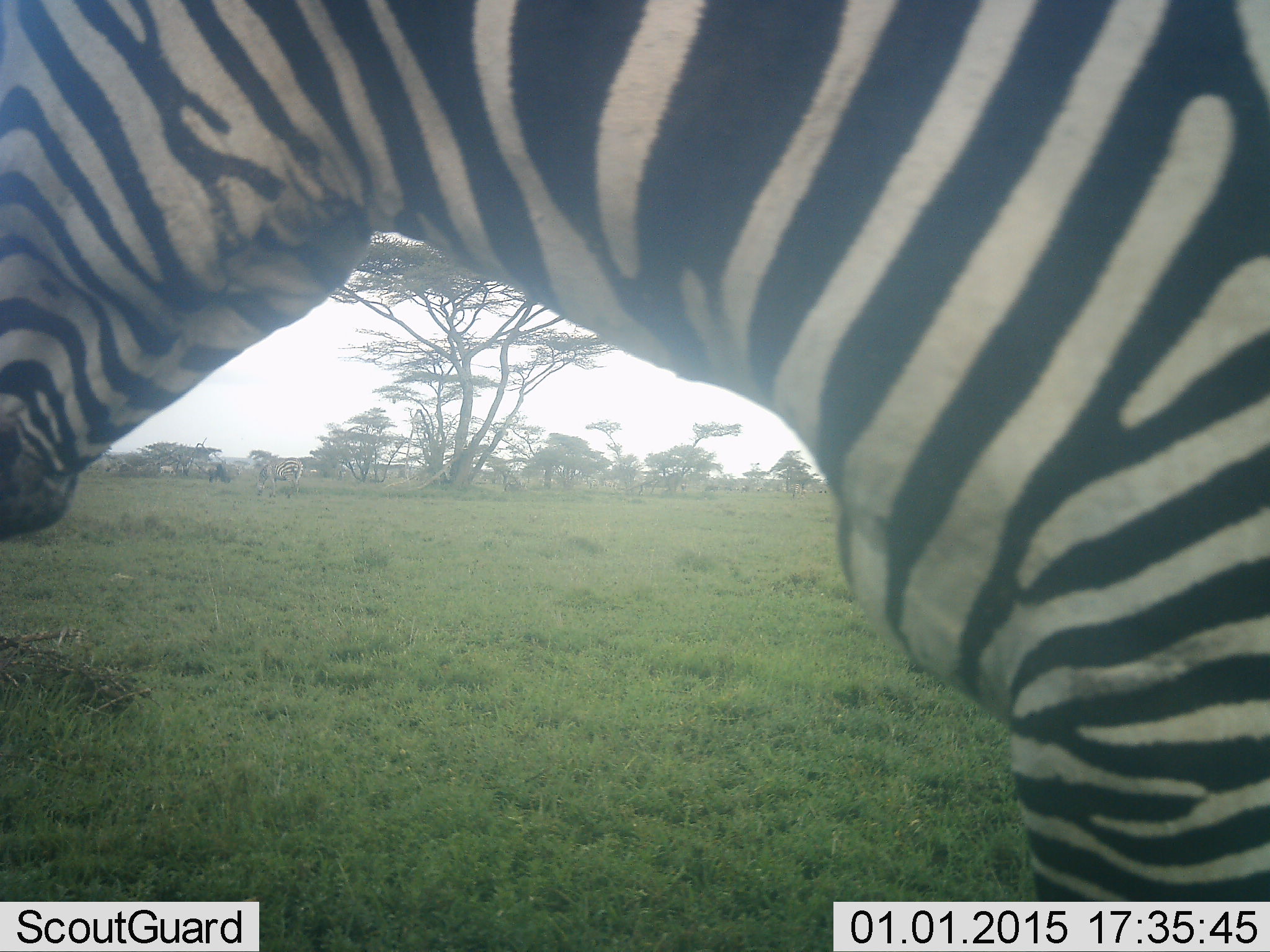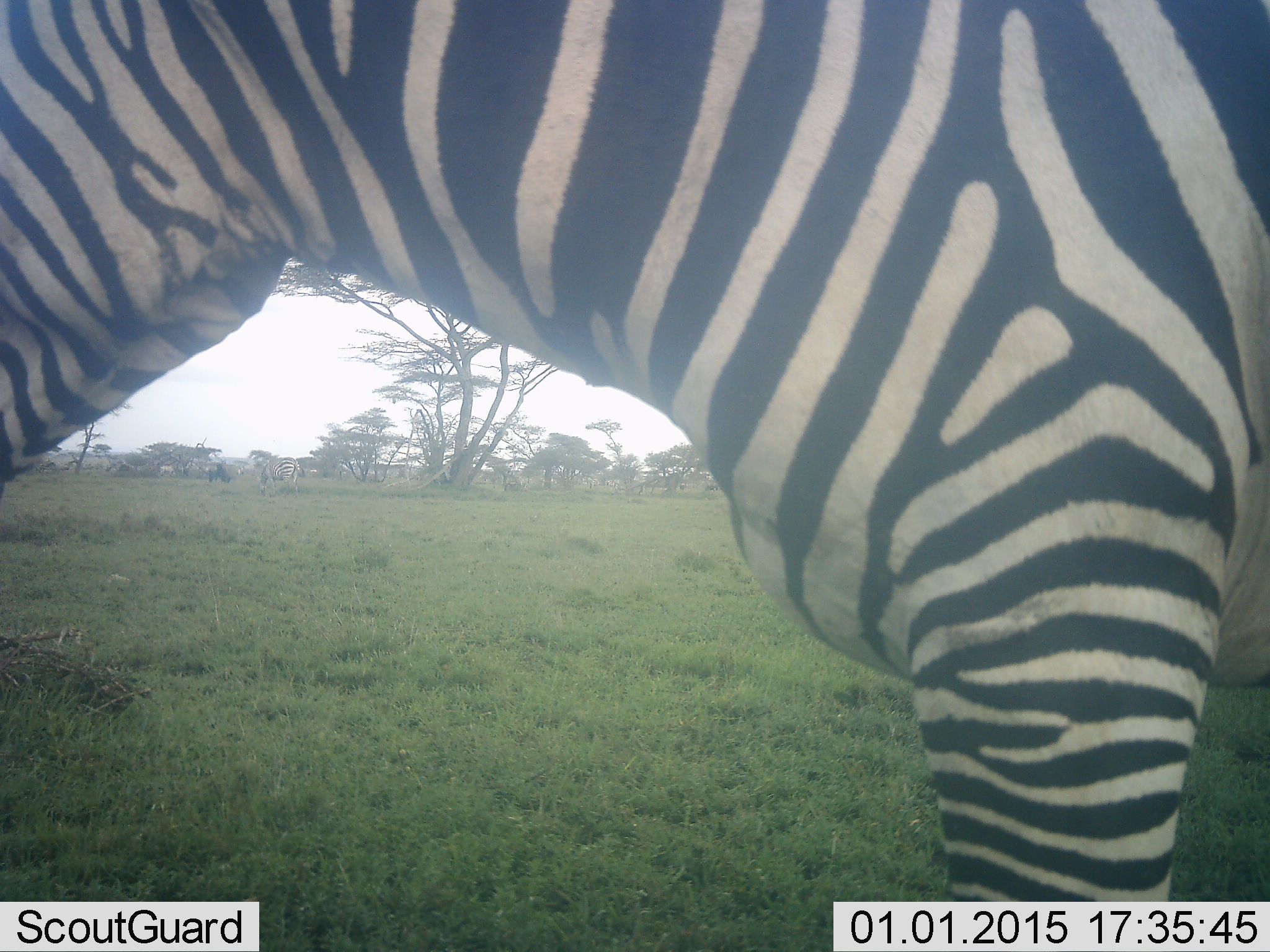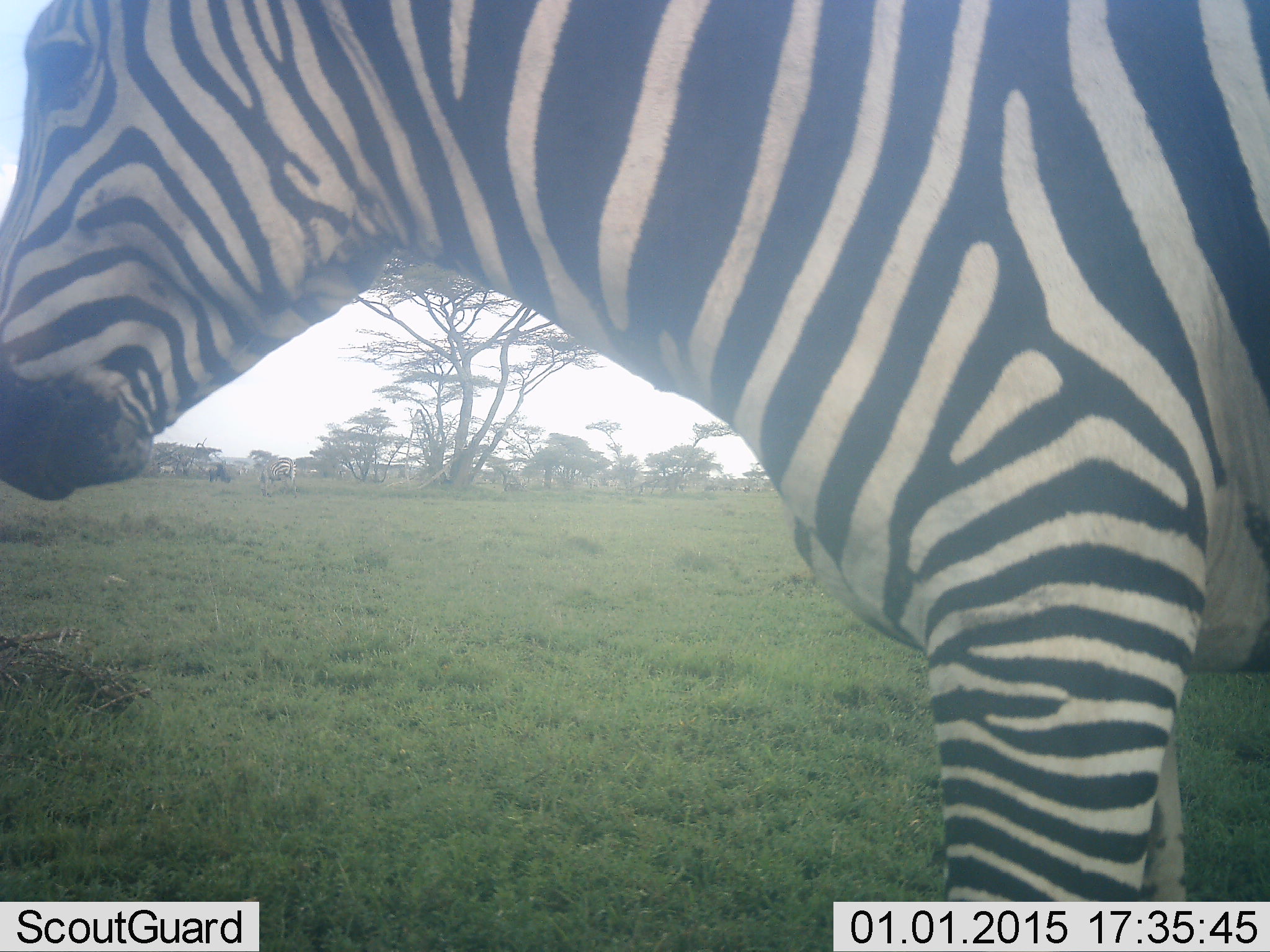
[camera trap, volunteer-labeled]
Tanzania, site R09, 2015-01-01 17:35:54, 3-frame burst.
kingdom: Animalia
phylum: Chordata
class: Mammalia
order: Perissodactyla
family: Equidae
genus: Equus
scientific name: Equus quagga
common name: plains zebra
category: zebra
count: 1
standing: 70%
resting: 0%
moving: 40%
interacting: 0%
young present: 0%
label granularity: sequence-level